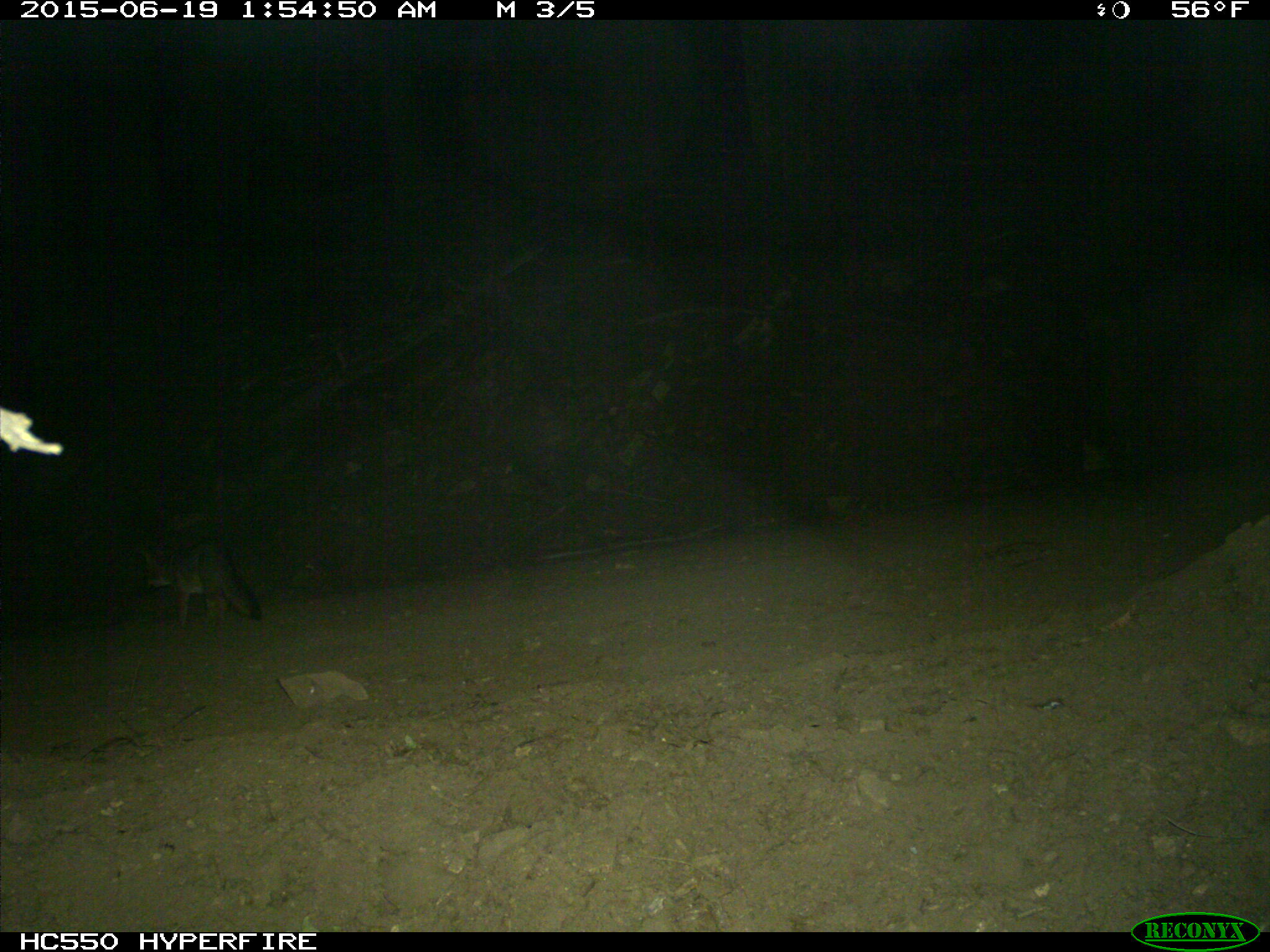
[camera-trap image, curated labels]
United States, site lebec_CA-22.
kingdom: Animalia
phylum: Chordata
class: Mammalia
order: Carnivora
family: Canidae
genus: Urocyon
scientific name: Urocyon cinereoargenteus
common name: gray fox